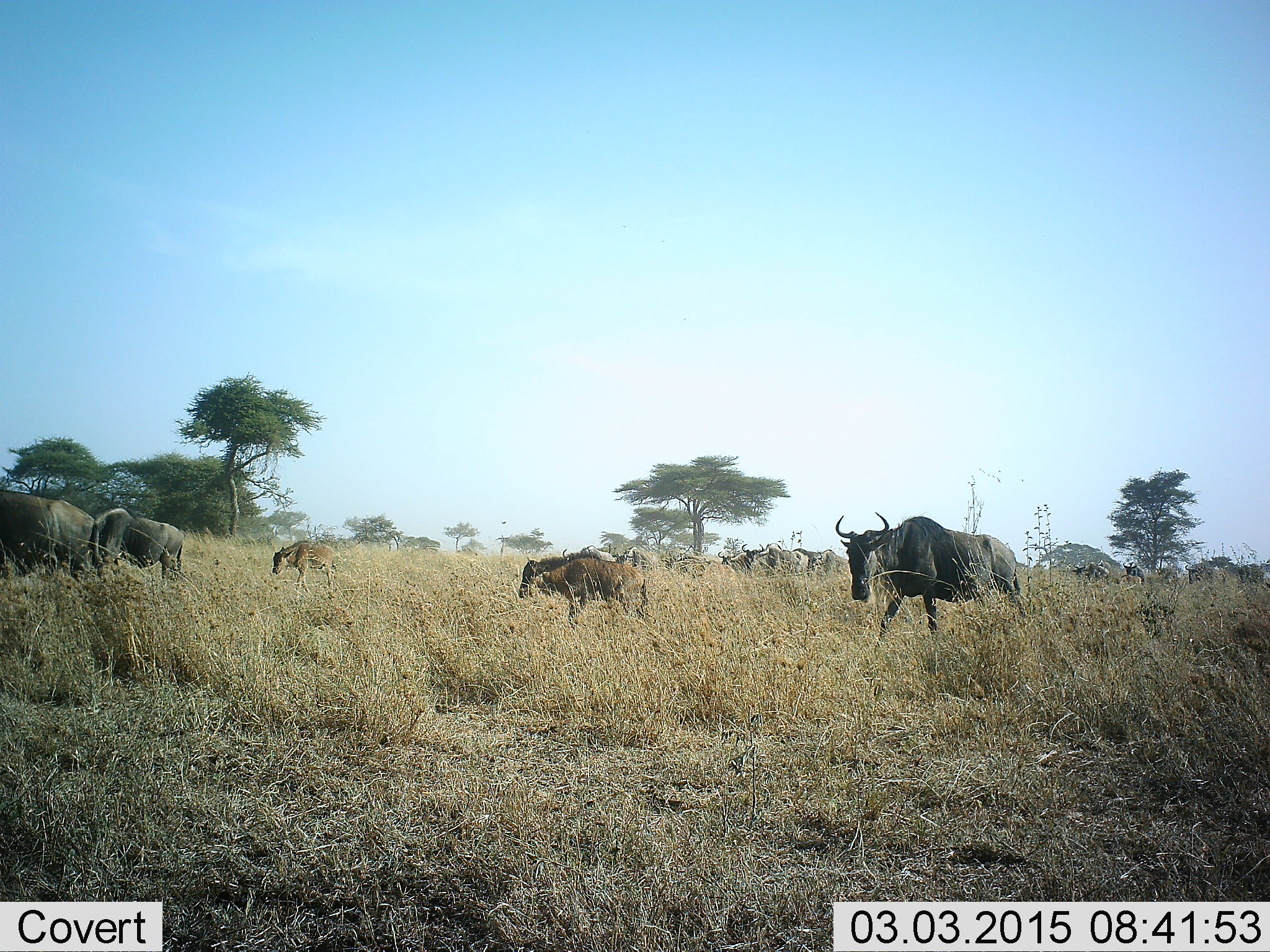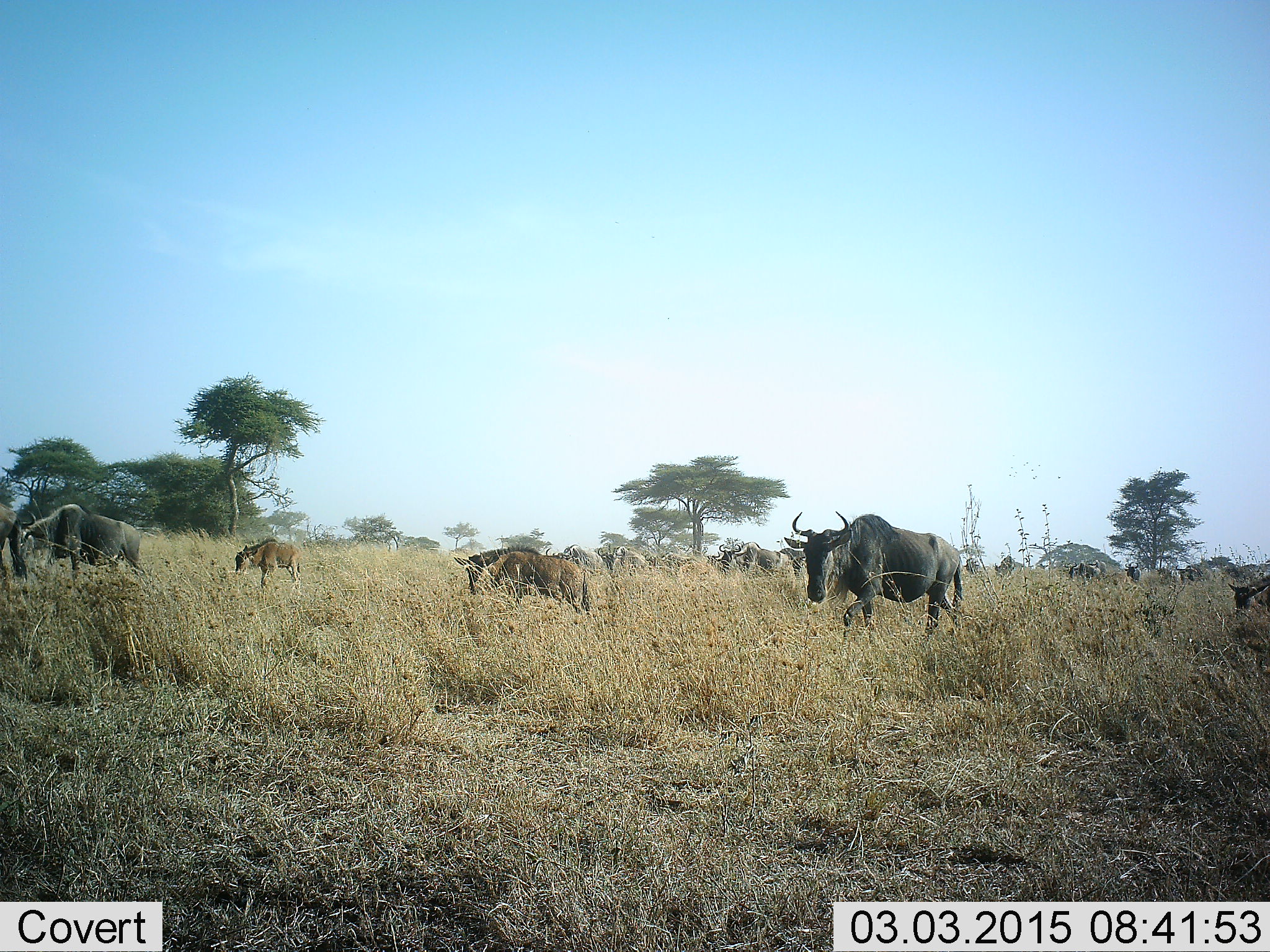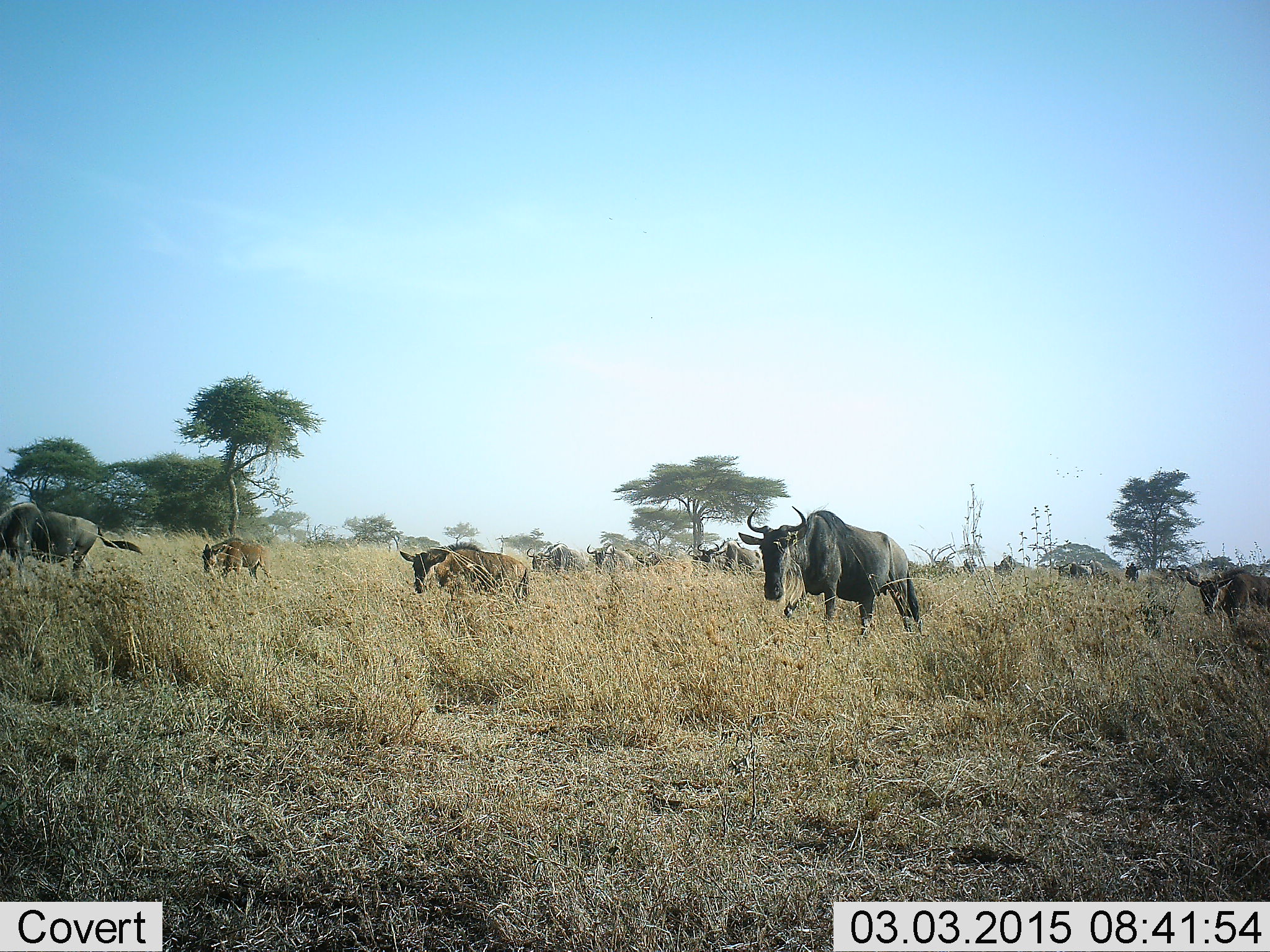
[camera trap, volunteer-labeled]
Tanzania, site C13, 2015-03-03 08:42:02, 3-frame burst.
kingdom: Animalia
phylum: Chordata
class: Mammalia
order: Artiodactyla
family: Bovidae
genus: Connochaetes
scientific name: Connochaetes taurinus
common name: blue wildebeest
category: wildebeest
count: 11-50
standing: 40%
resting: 0%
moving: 100%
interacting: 0%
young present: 40%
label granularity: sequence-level